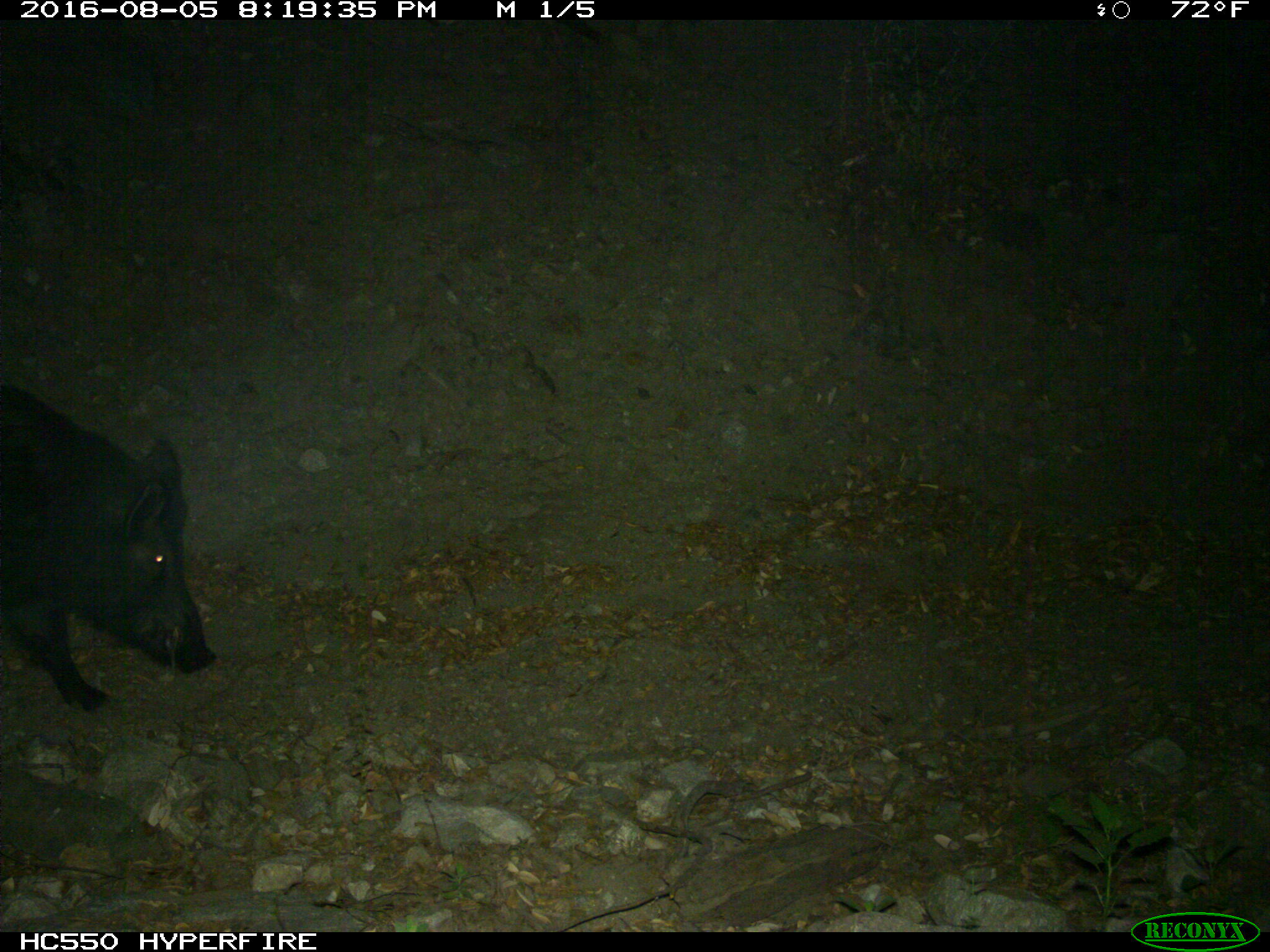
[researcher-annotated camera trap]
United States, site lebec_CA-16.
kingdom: Animalia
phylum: Chordata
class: Mammalia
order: Artiodactyla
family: Suidae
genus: Sus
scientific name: Sus scrofa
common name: wild boar